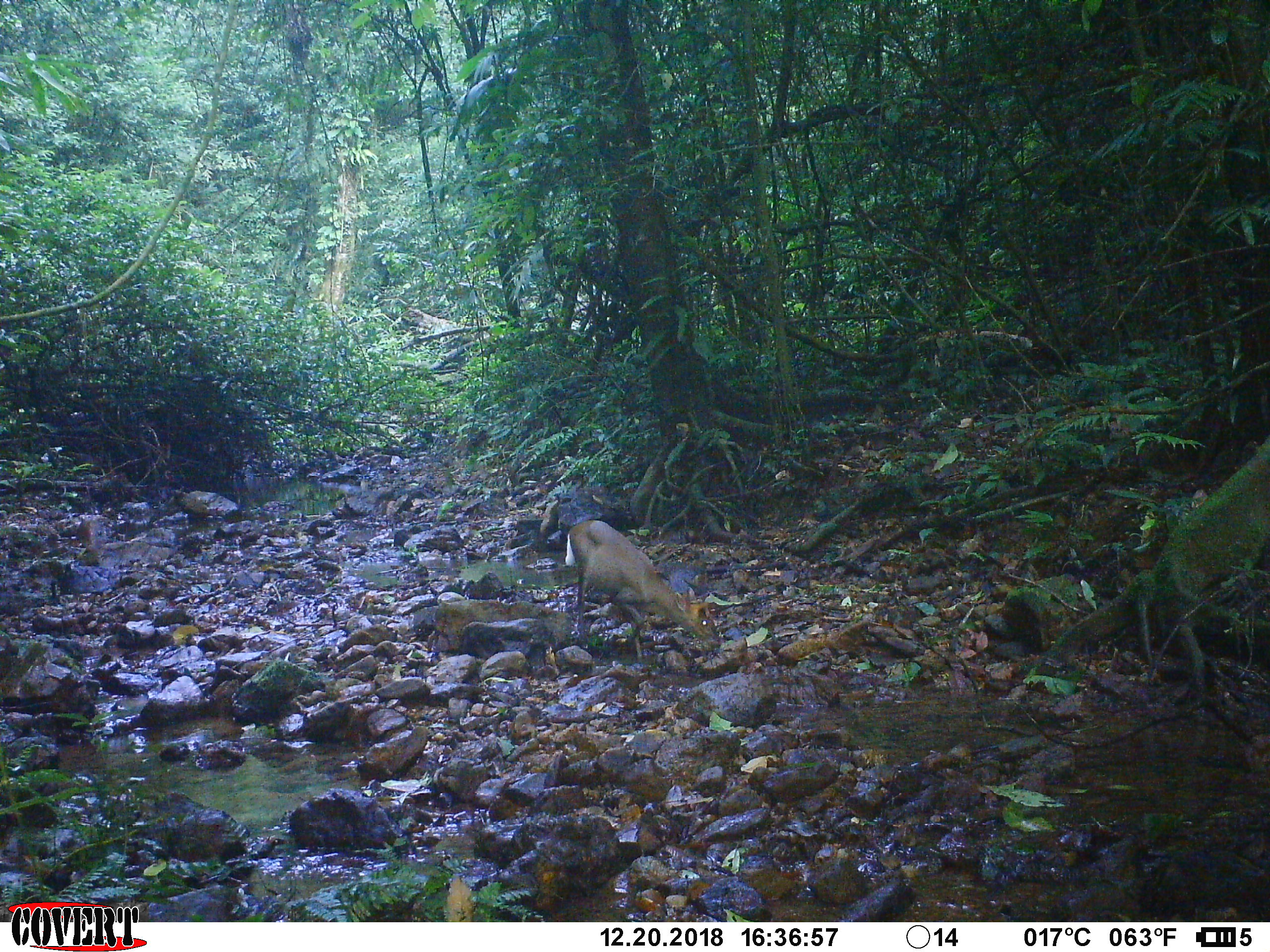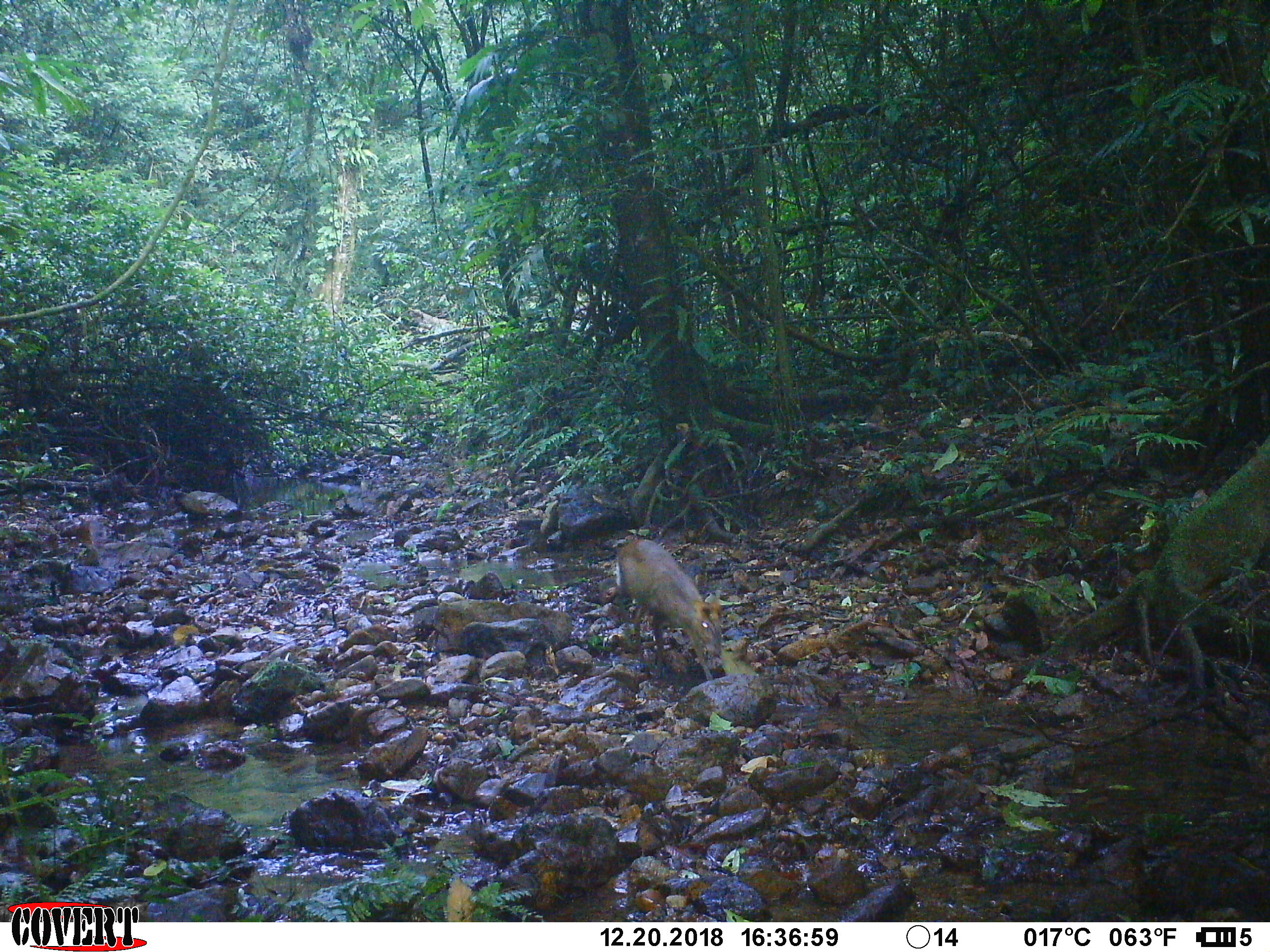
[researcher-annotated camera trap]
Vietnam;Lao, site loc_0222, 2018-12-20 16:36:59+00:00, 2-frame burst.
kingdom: Animalia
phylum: Chordata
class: Mammalia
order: Artiodactyla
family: Cervidae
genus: Muntiacus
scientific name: Muntiacus rooseveltorum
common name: roosevelt's muntjac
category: roosevelts muntjac group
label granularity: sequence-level